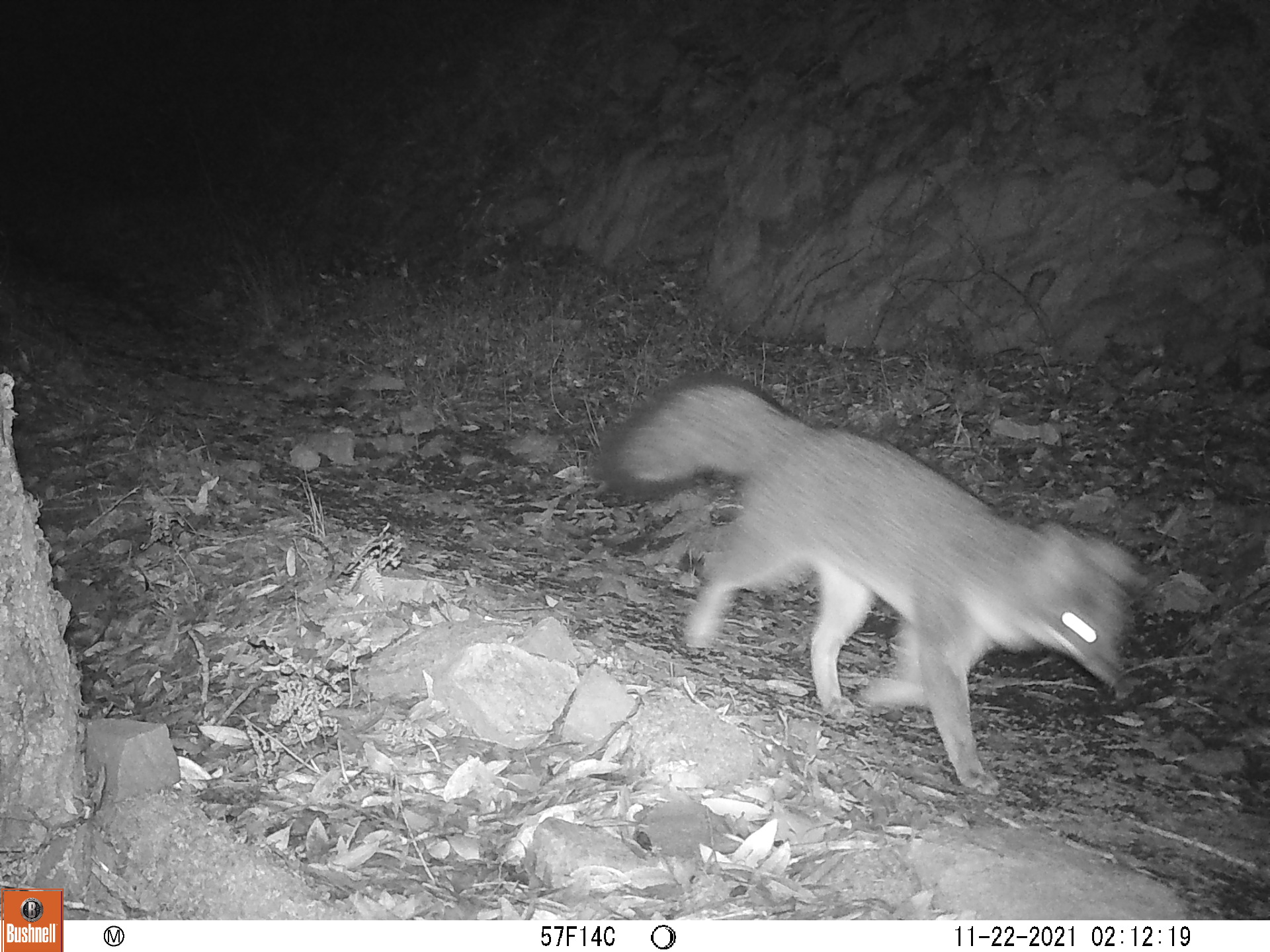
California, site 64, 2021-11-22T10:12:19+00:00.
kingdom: Animalia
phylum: Chordata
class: Mammalia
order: Carnivora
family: Canidae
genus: Urocyon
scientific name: Urocyon cinereoargenteus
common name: gray fox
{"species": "gray fox (Urocyon cinereoargenteus)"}